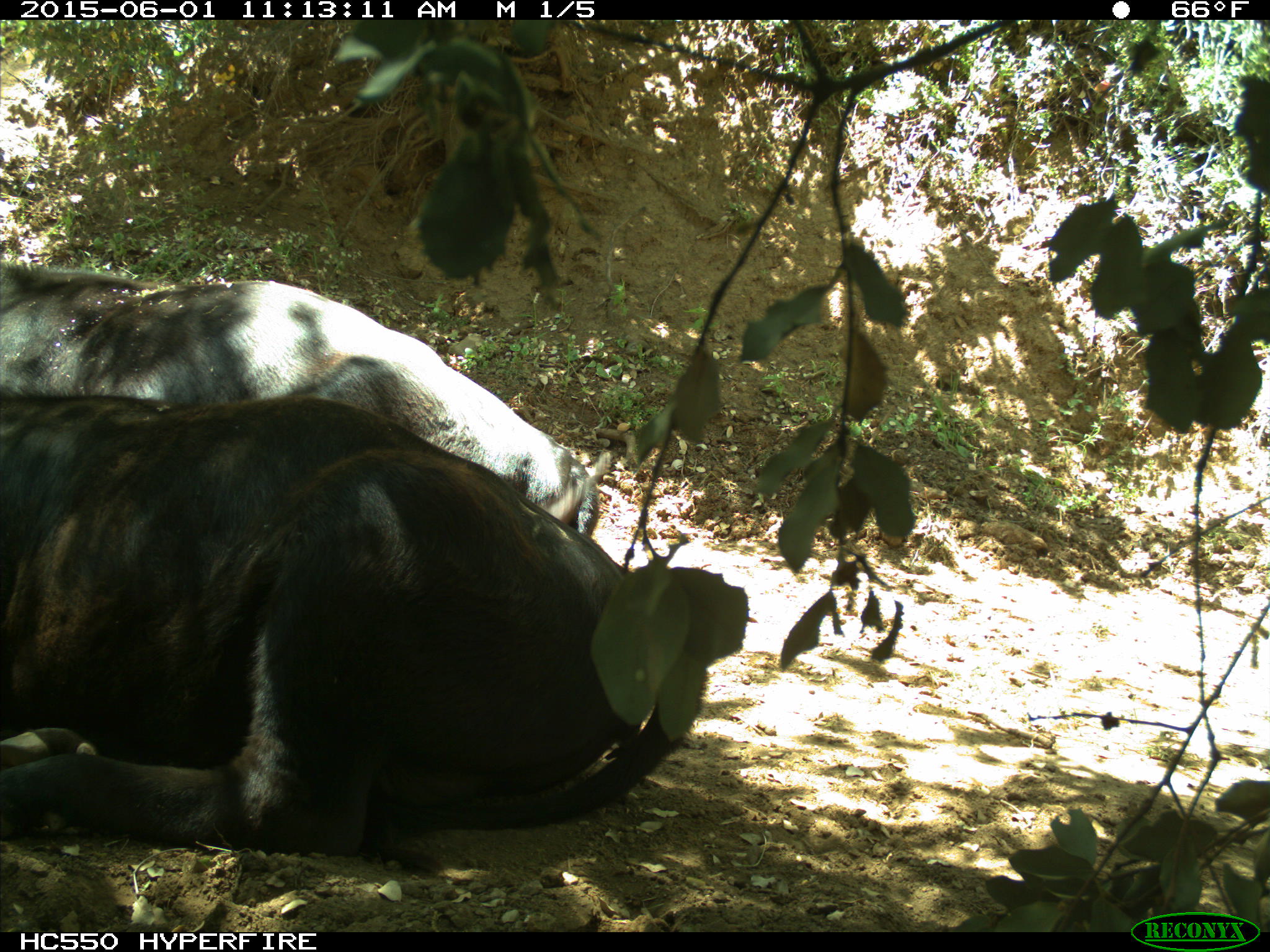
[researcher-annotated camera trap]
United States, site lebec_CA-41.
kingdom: Animalia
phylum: Chordata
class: Mammalia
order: Artiodactyla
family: Bovidae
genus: Bos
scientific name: Bos taurus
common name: domestic cow